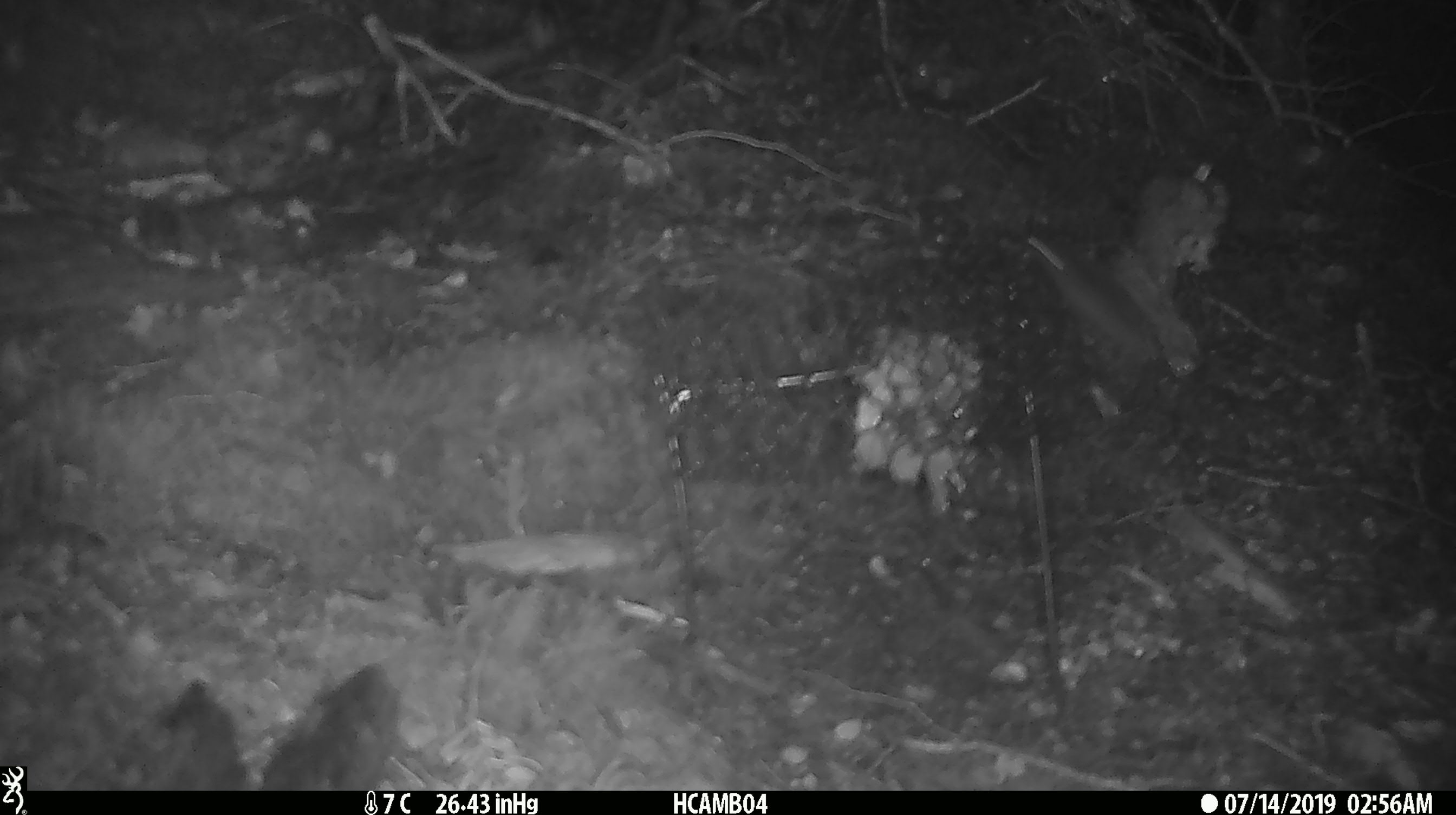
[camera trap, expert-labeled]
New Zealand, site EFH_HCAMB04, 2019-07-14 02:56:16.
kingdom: Animalia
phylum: Chordata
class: Mammalia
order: Rodentia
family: Muridae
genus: Mus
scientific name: Mus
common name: mouse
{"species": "mouse (Mus)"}